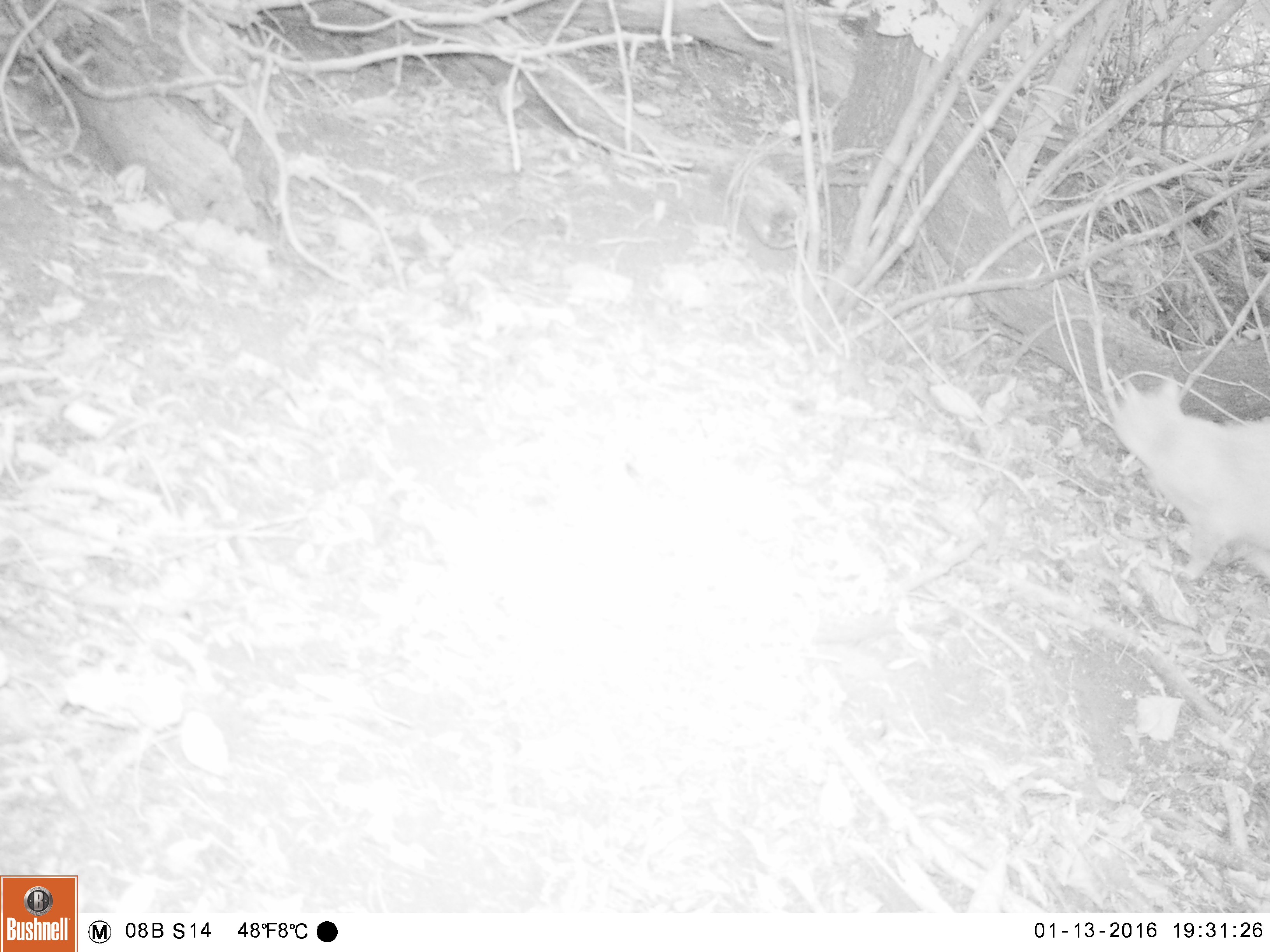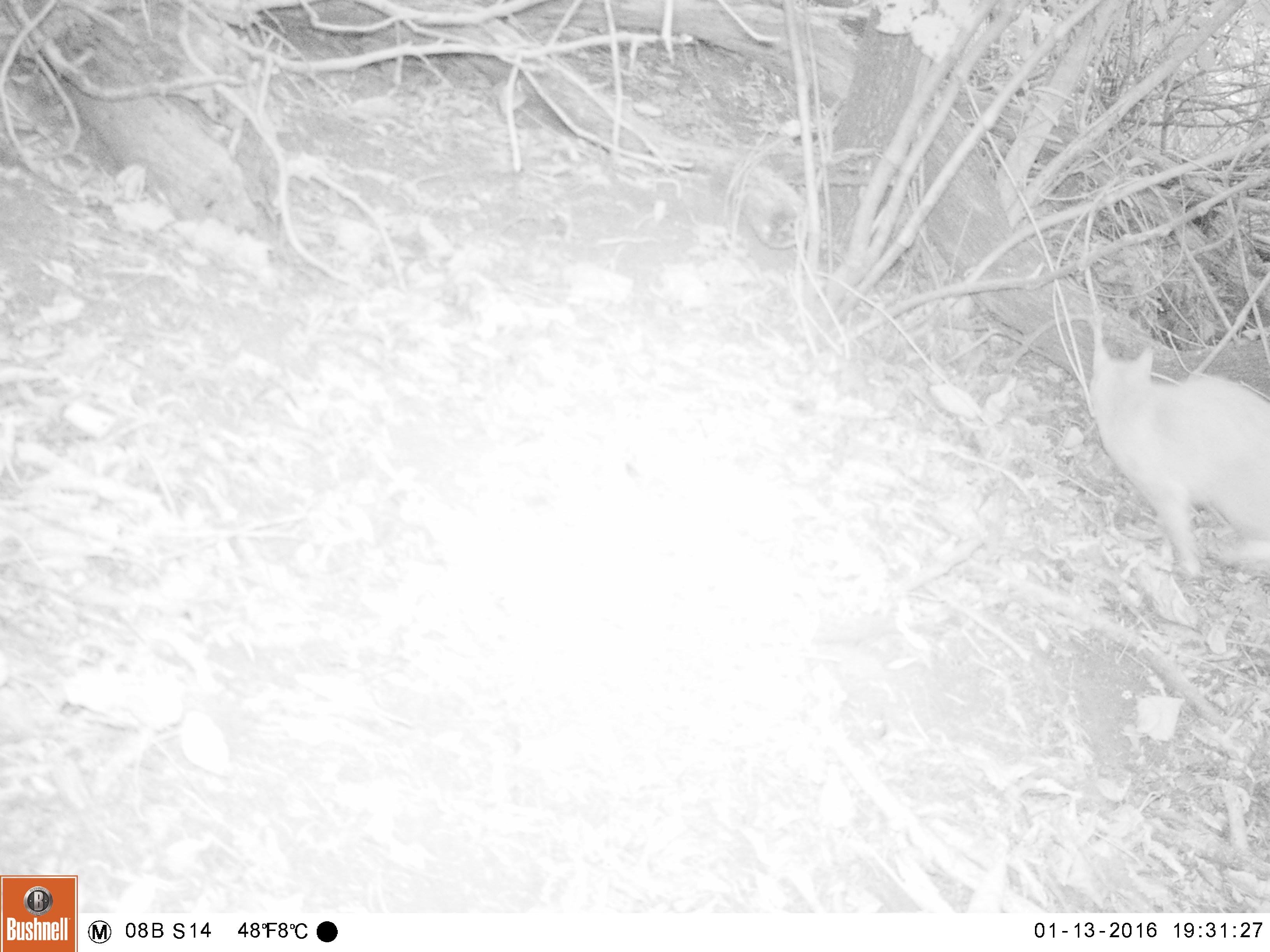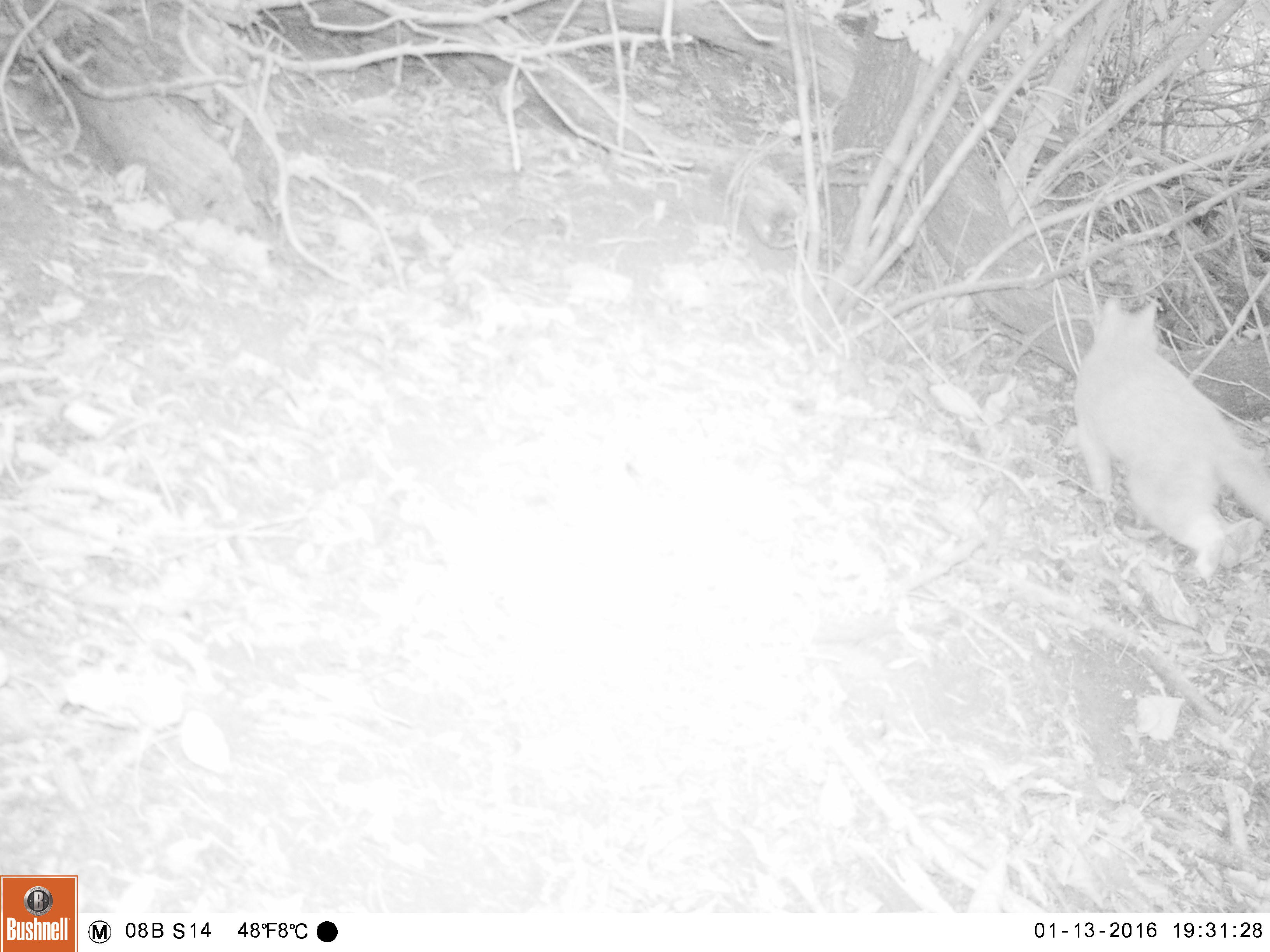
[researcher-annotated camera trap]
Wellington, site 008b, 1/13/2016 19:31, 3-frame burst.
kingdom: Animalia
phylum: Chordata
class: Mammalia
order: Carnivora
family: Felidae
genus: Felis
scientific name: Felis catus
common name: cat